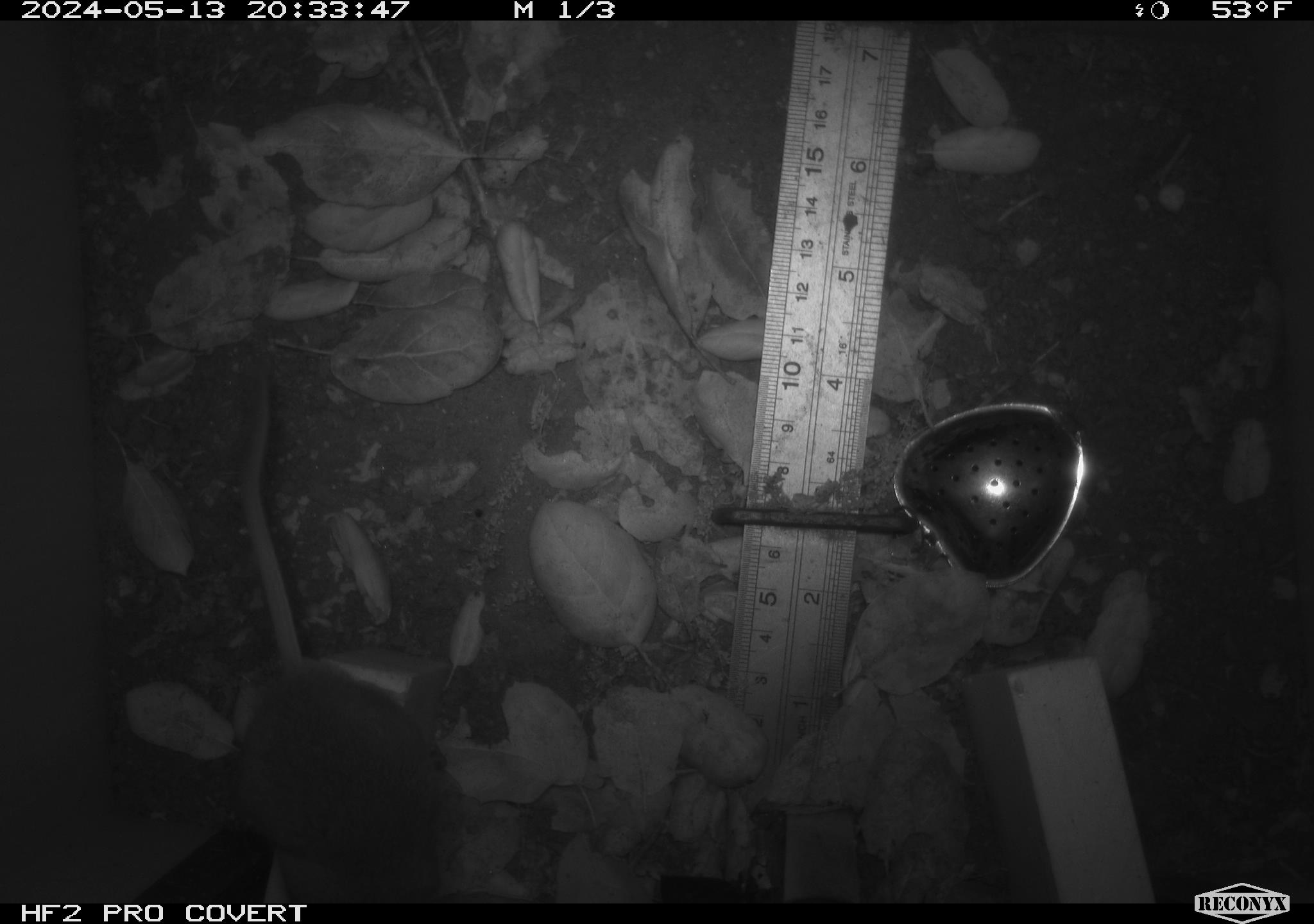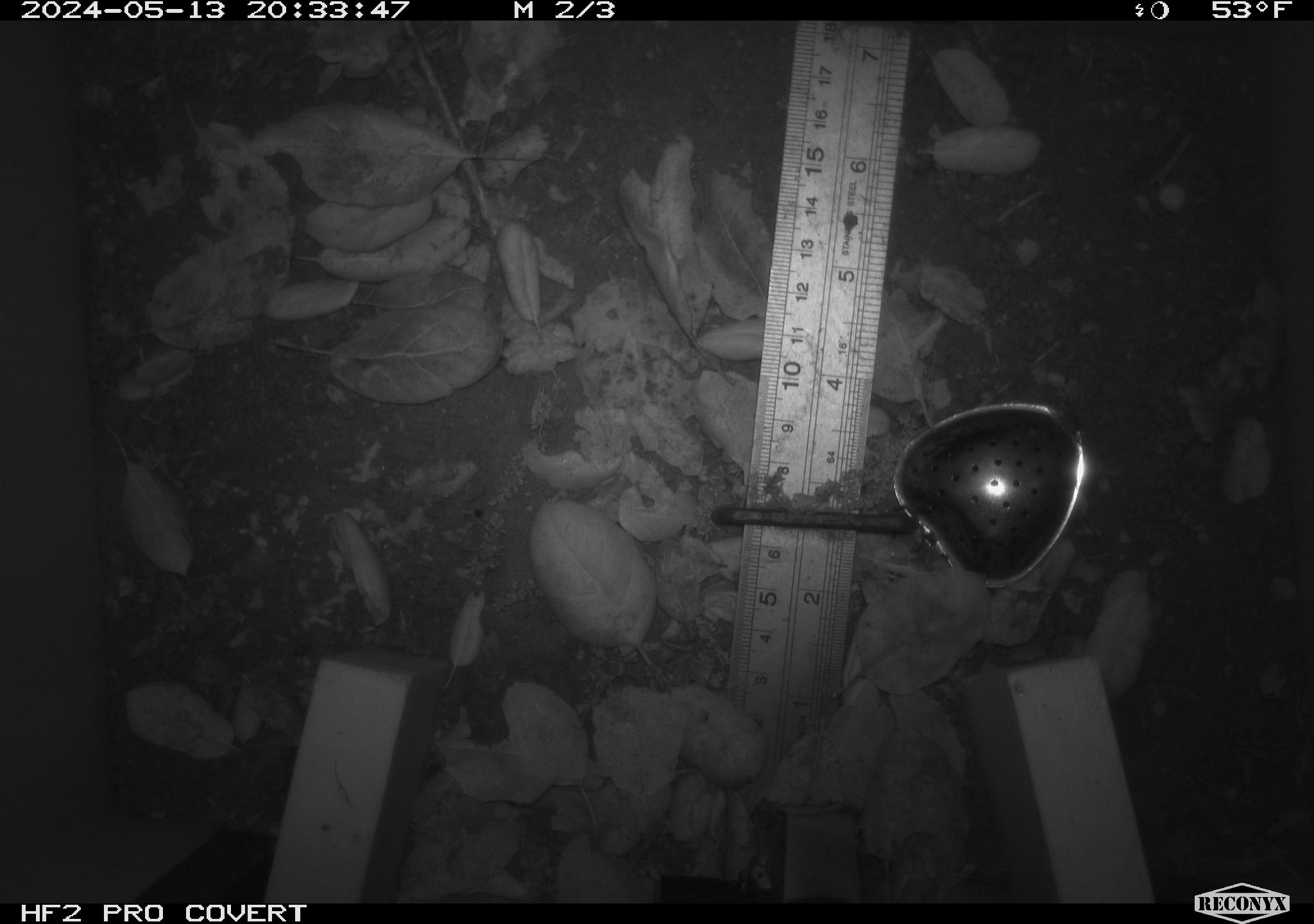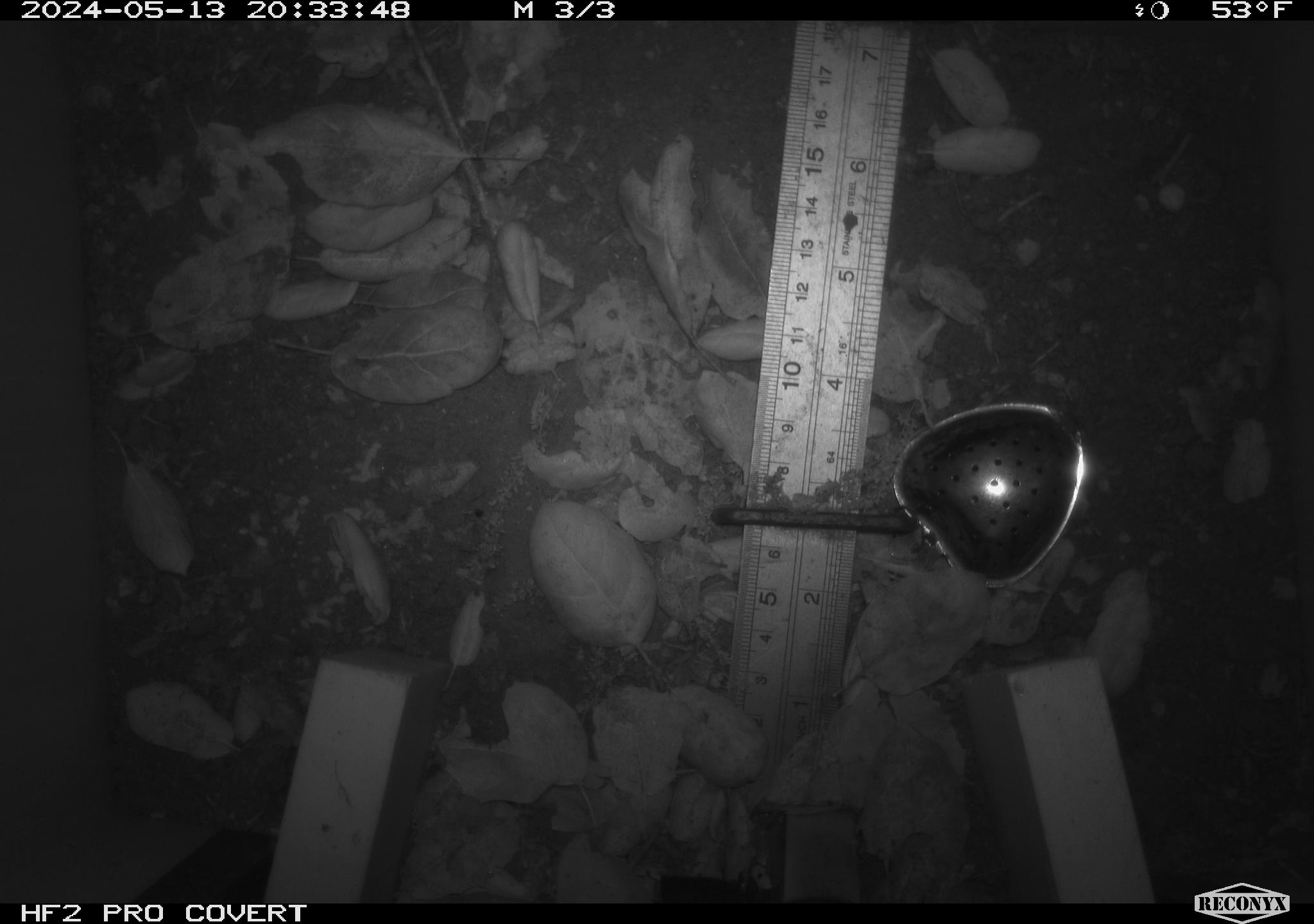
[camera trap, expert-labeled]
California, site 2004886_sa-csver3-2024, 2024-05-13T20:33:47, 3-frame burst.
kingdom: Animalia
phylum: Chordata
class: Mammalia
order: Rodentia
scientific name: Rodentia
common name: rodent